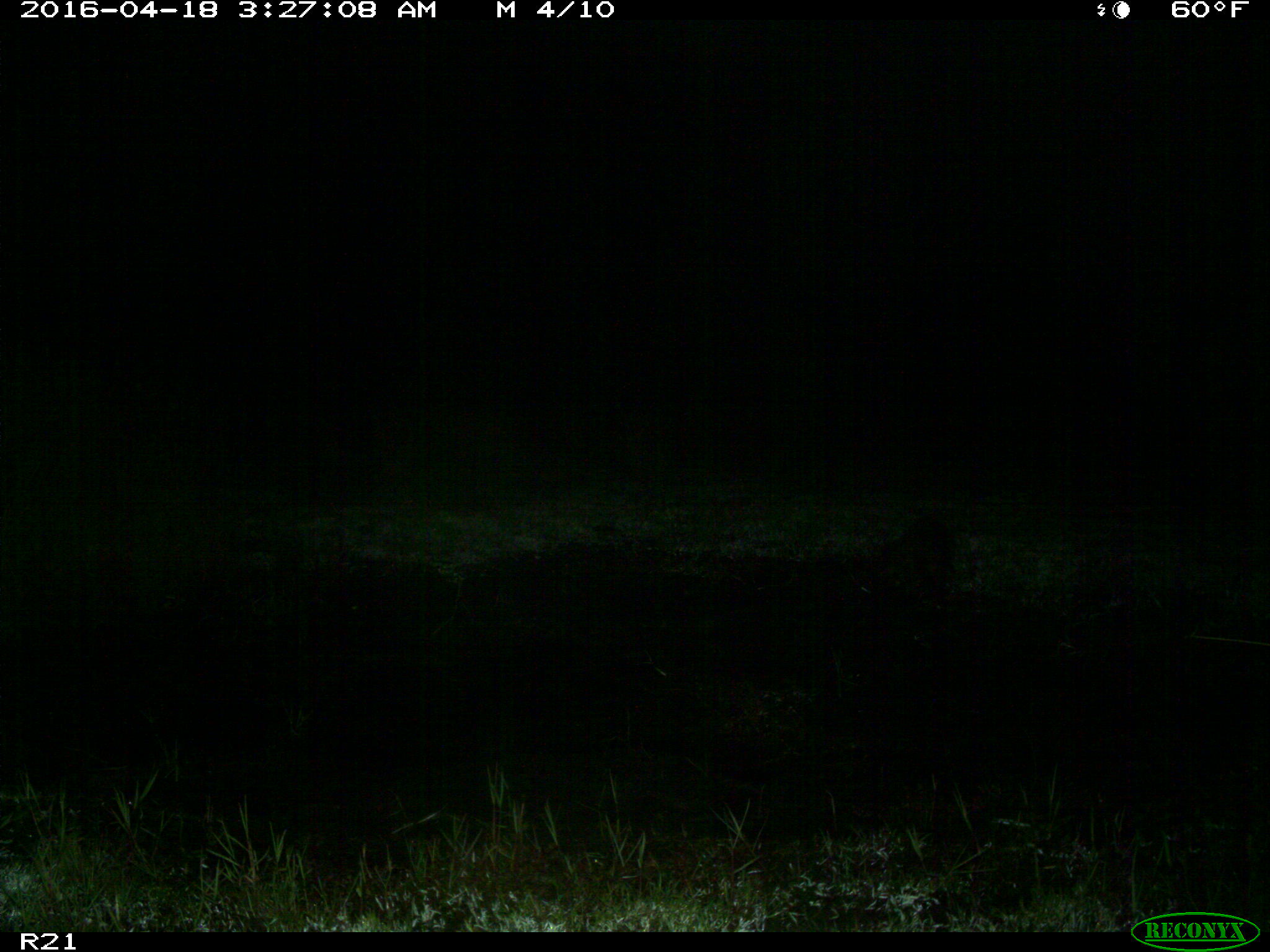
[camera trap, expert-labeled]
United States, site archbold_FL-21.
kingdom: Animalia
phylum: Chordata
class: Mammalia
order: Carnivora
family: Procyonidae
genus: Procyon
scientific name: Procyon lotor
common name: common raccoon